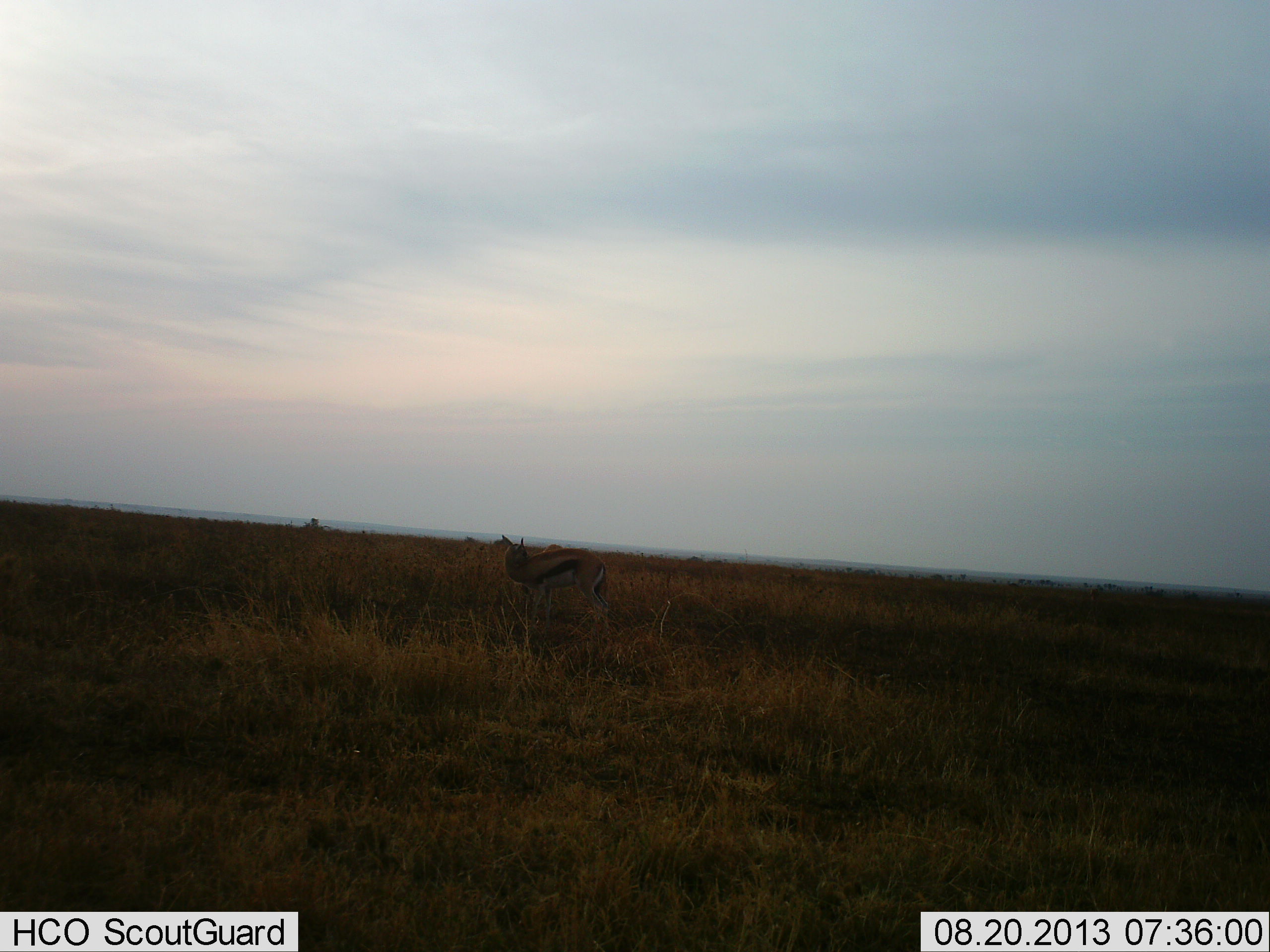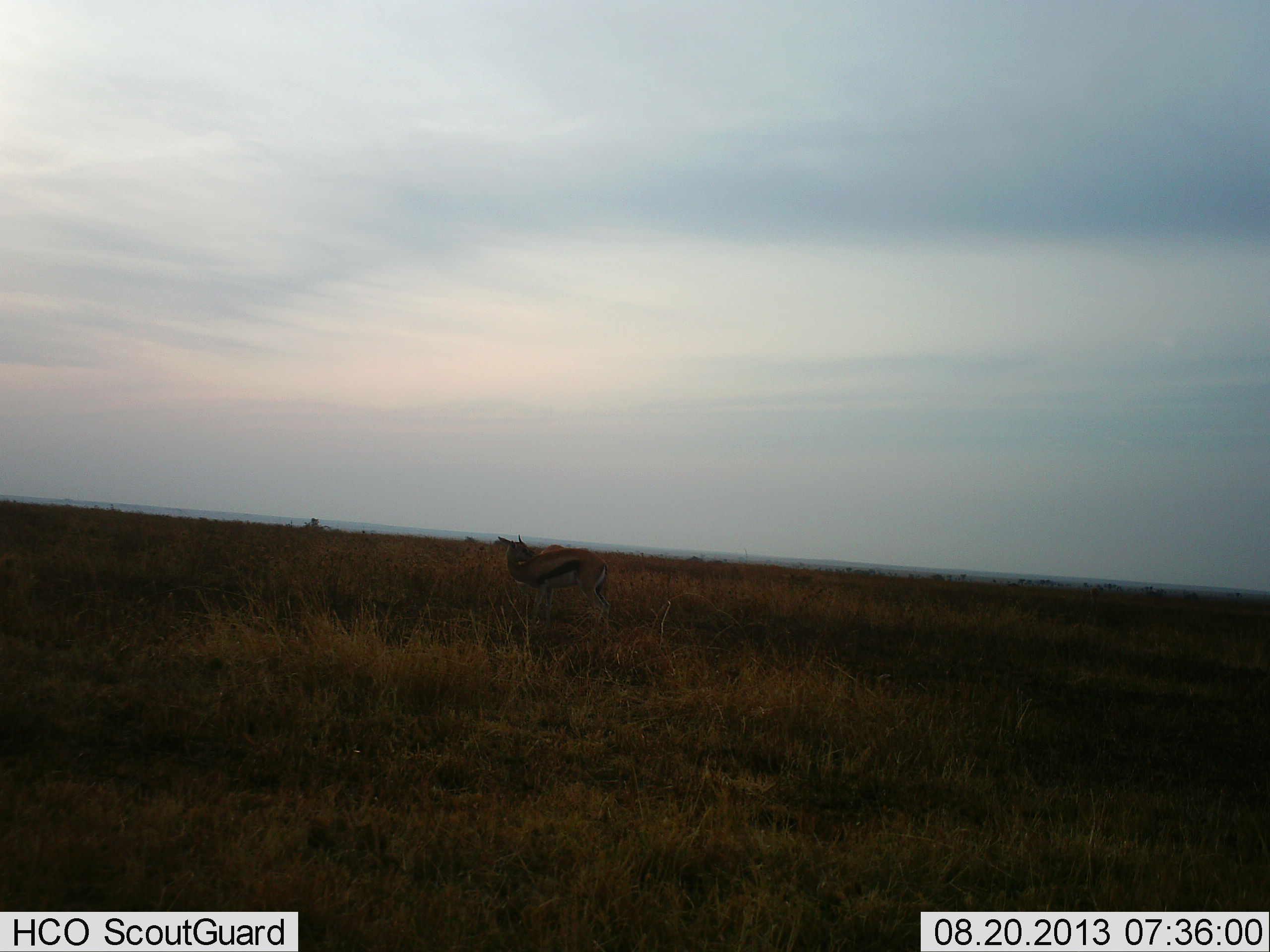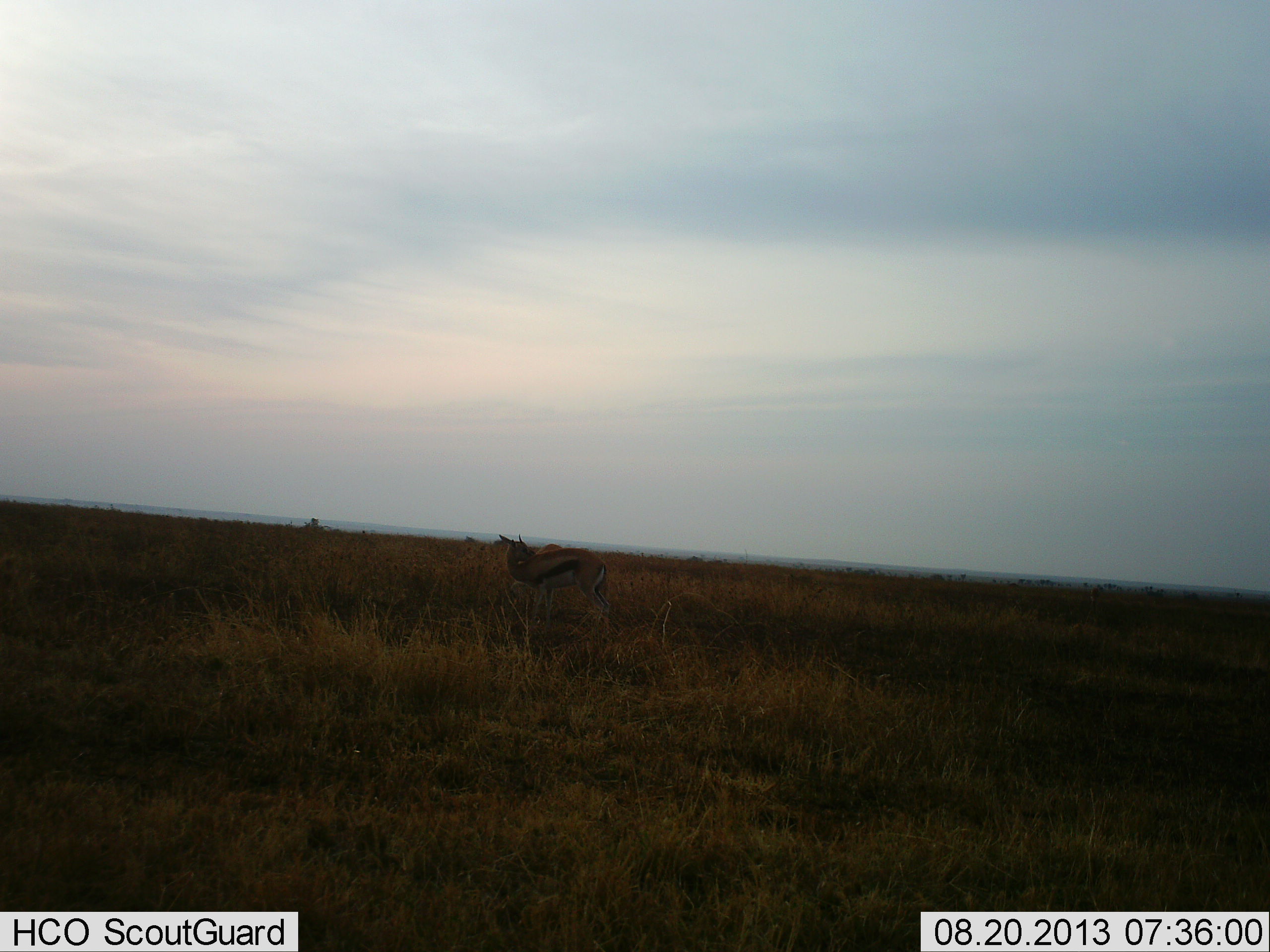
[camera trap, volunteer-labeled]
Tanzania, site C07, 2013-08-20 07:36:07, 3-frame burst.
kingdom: Animalia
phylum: Chordata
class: Mammalia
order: Artiodactyla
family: Bovidae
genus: Eudorcas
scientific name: Eudorcas thomsonii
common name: thomson's gazelle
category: gazellethomsons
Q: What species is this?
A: Gazellethomsons (thomson's gazelle) (Eudorcas thomsonii).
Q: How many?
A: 1.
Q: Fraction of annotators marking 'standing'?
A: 100%.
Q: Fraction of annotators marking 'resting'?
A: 0%.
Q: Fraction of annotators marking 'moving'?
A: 0%.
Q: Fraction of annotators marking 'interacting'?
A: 0%.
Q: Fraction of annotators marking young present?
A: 0%.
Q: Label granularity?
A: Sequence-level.